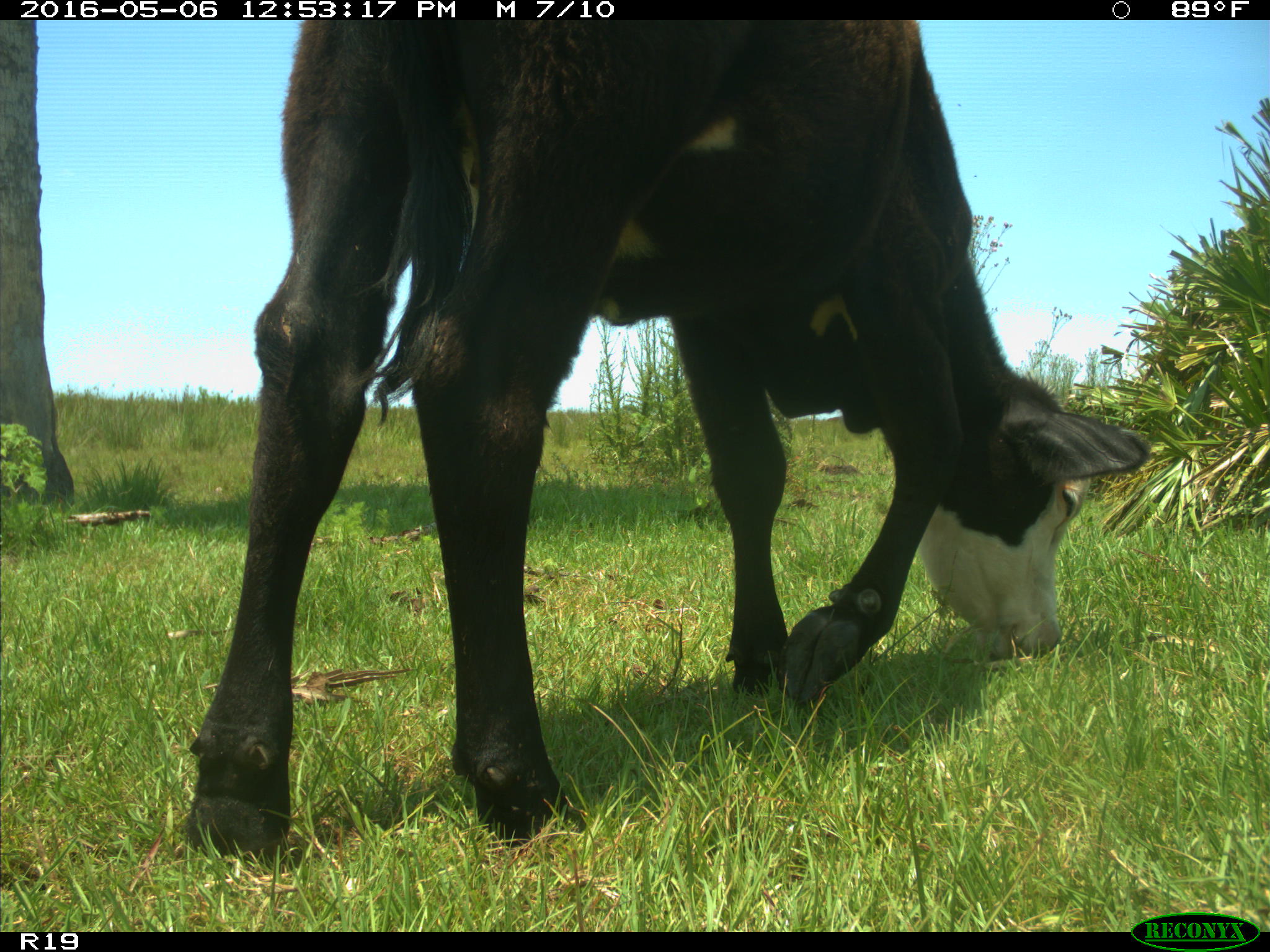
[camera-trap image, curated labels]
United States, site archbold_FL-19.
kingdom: Animalia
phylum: Chordata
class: Mammalia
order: Artiodactyla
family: Bovidae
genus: Bos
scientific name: Bos taurus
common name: domestic cow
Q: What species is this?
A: Bos taurus (domestic cow).